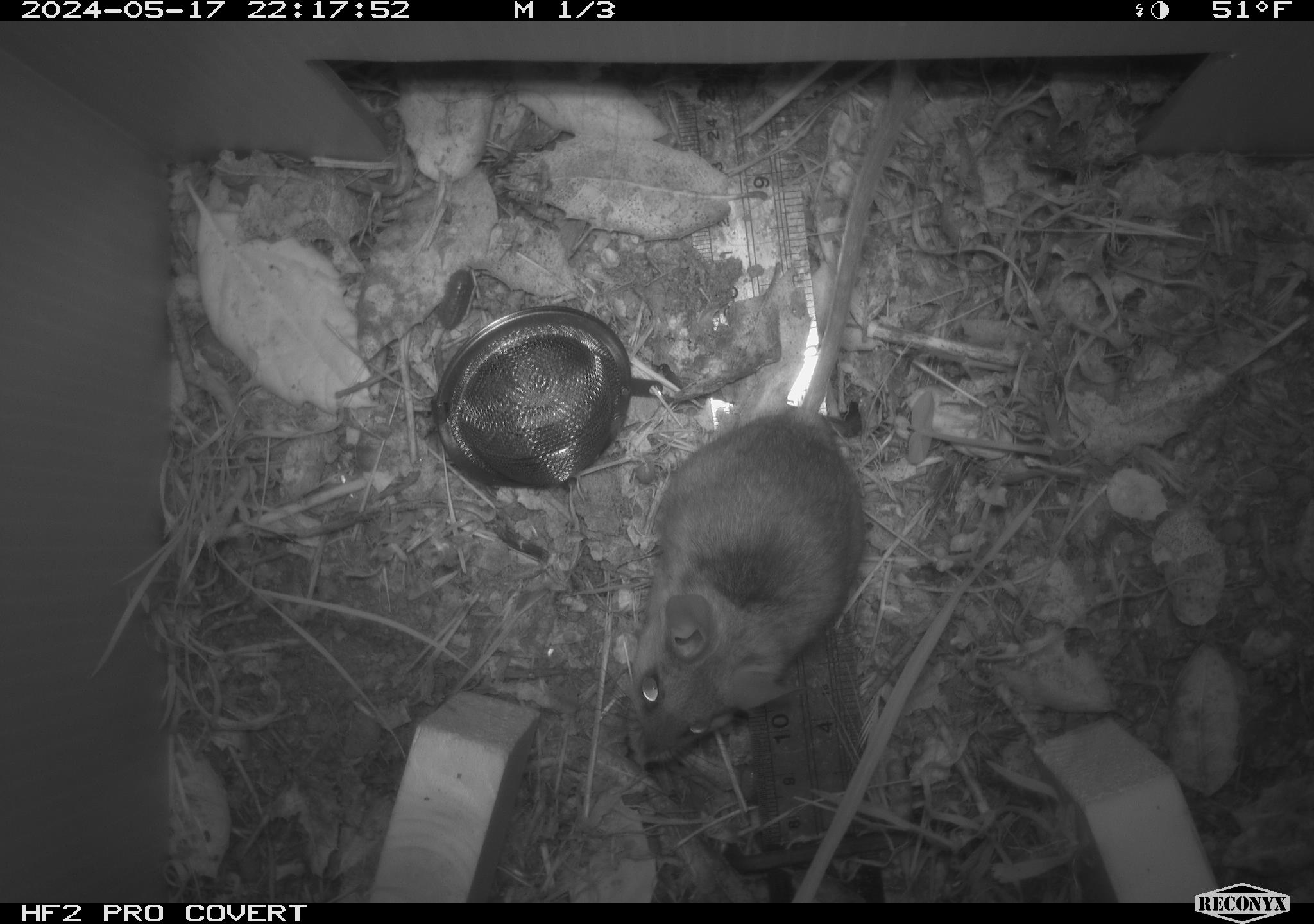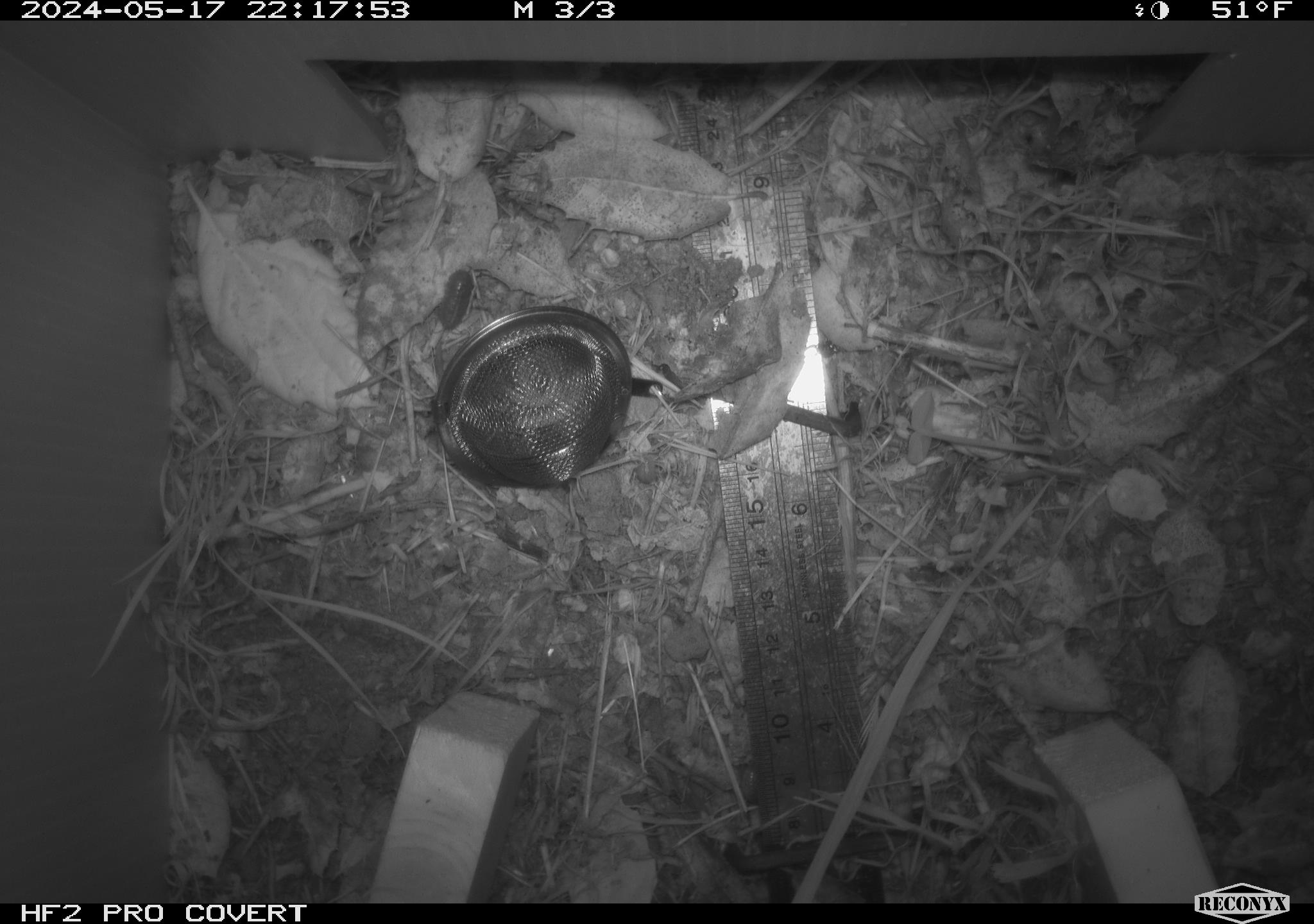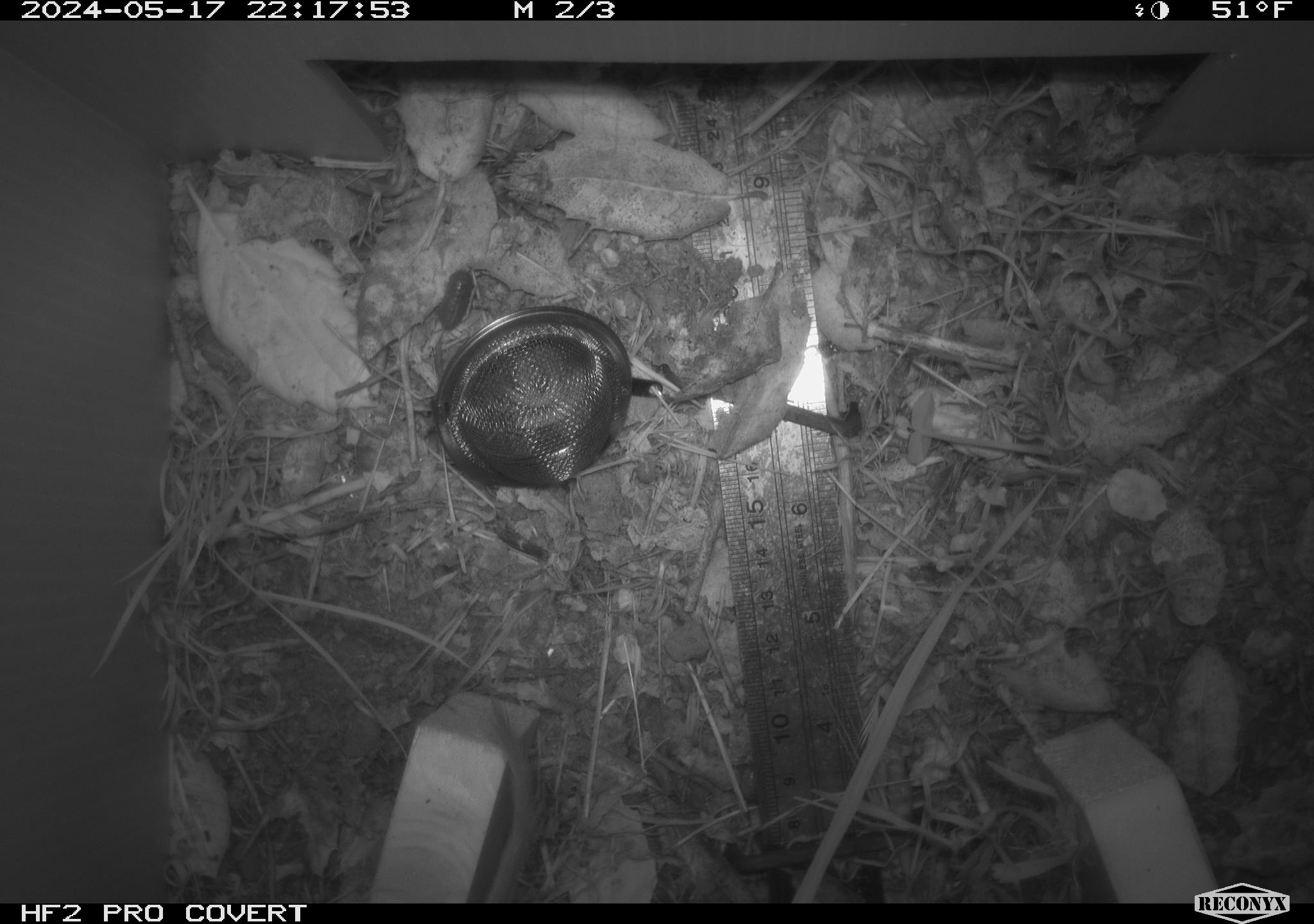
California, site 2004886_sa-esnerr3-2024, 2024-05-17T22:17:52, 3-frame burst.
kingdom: Animalia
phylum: Chordata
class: Mammalia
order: Rodentia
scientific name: Rodentia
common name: rodent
Rodent (Rodentia).